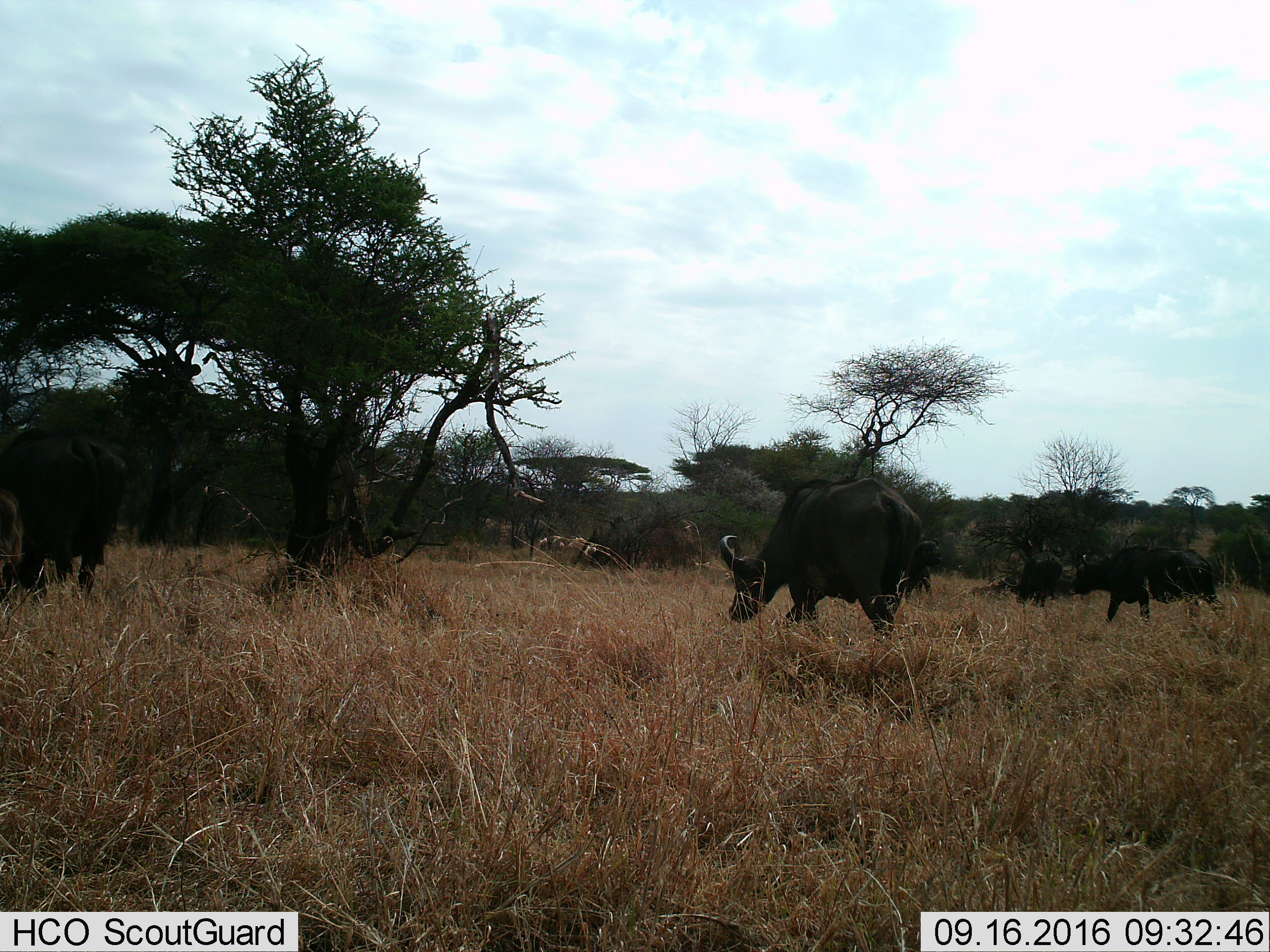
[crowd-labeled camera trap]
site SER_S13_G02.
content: unidentified animal